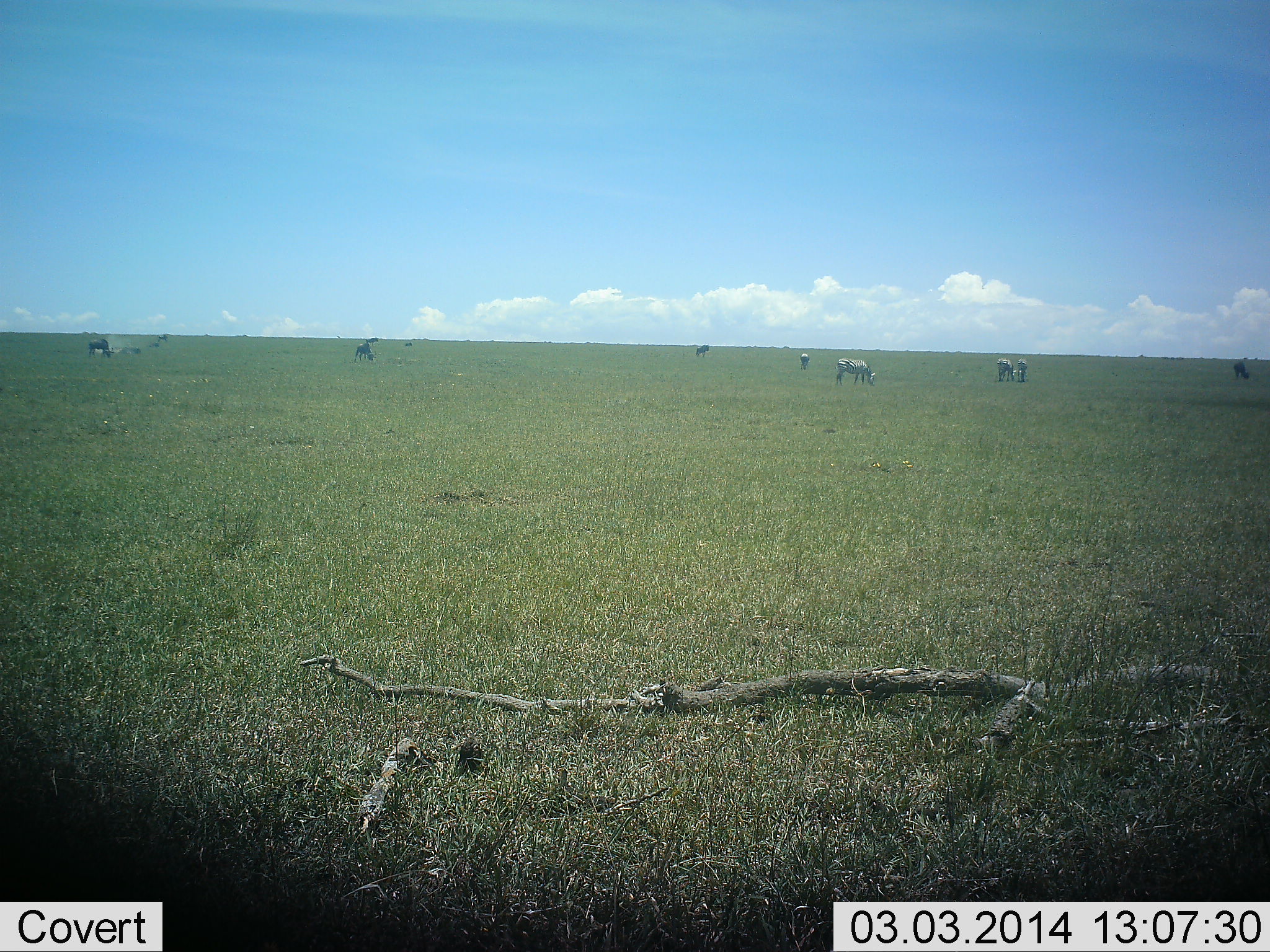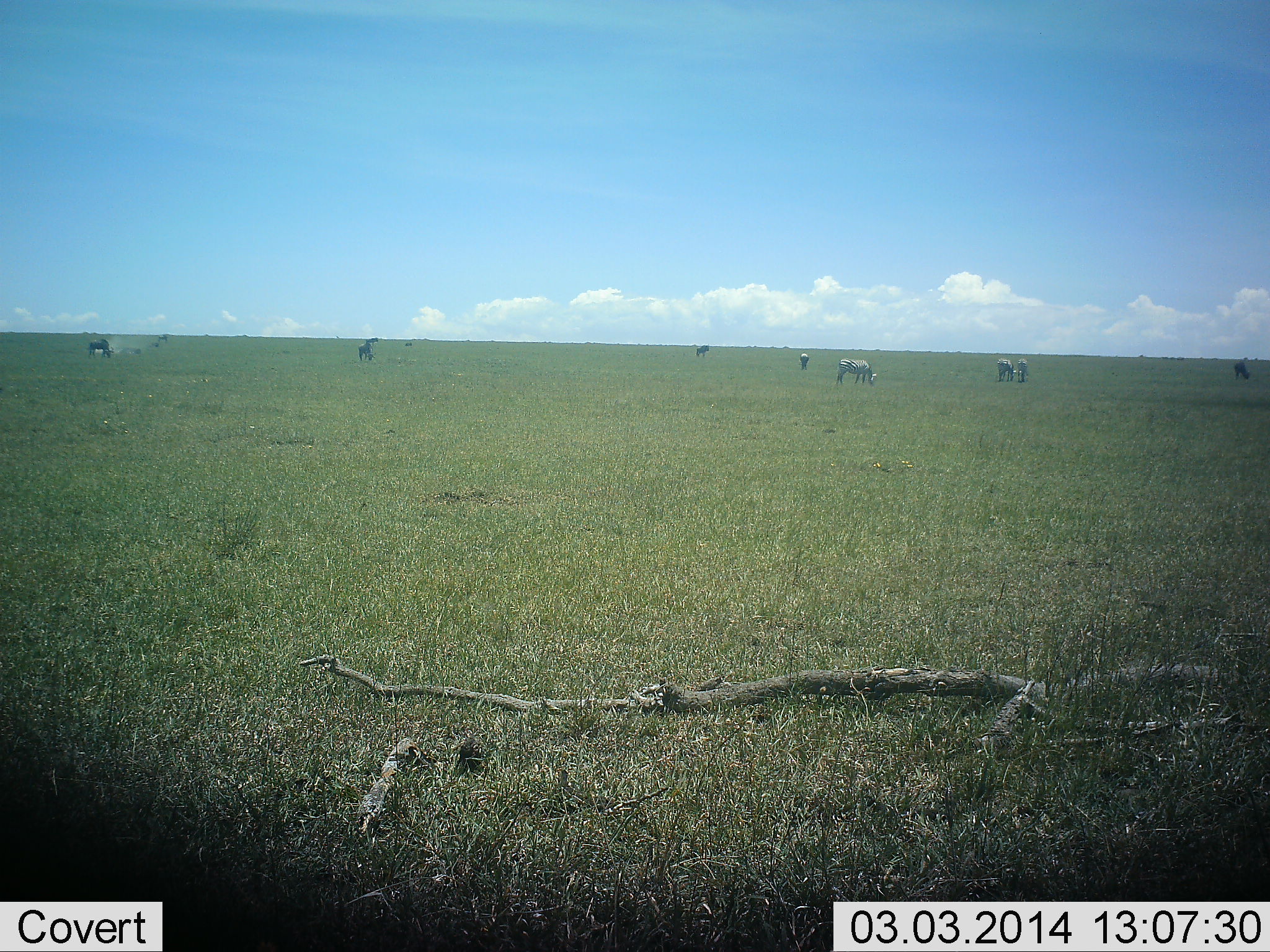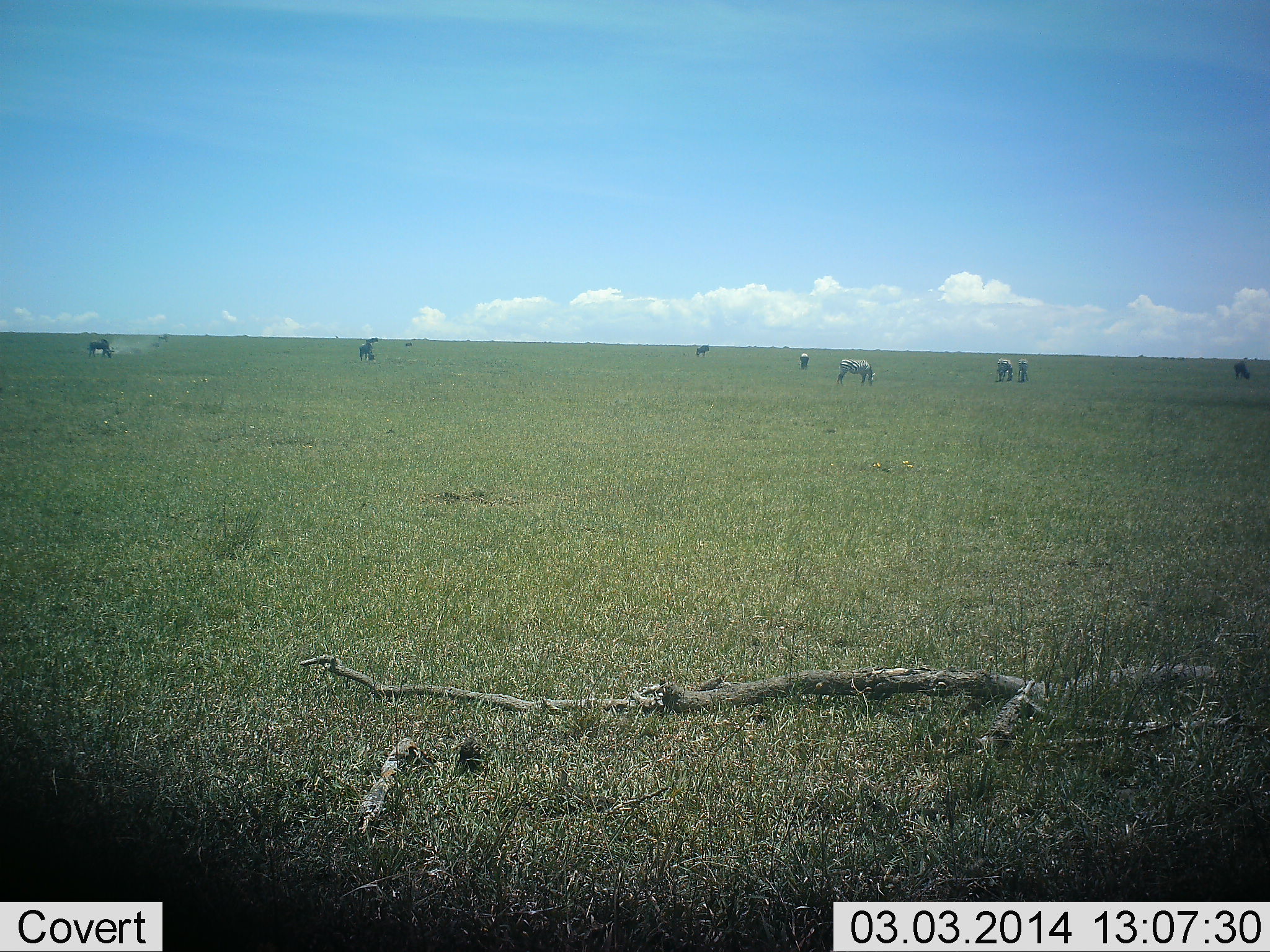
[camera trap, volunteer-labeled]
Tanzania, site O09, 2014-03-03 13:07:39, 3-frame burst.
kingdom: Animalia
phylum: Chordata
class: Mammalia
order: Perissodactyla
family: Equidae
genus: Equus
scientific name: Equus quagga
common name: plains zebra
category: zebra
Zebra (plains zebra) (Equus quagga), count 9. Behavior (volunteer vote fractions): standing 67%, resting 0%, moving 11%, interacting 0%. Young present (vote fraction): 0%. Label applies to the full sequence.